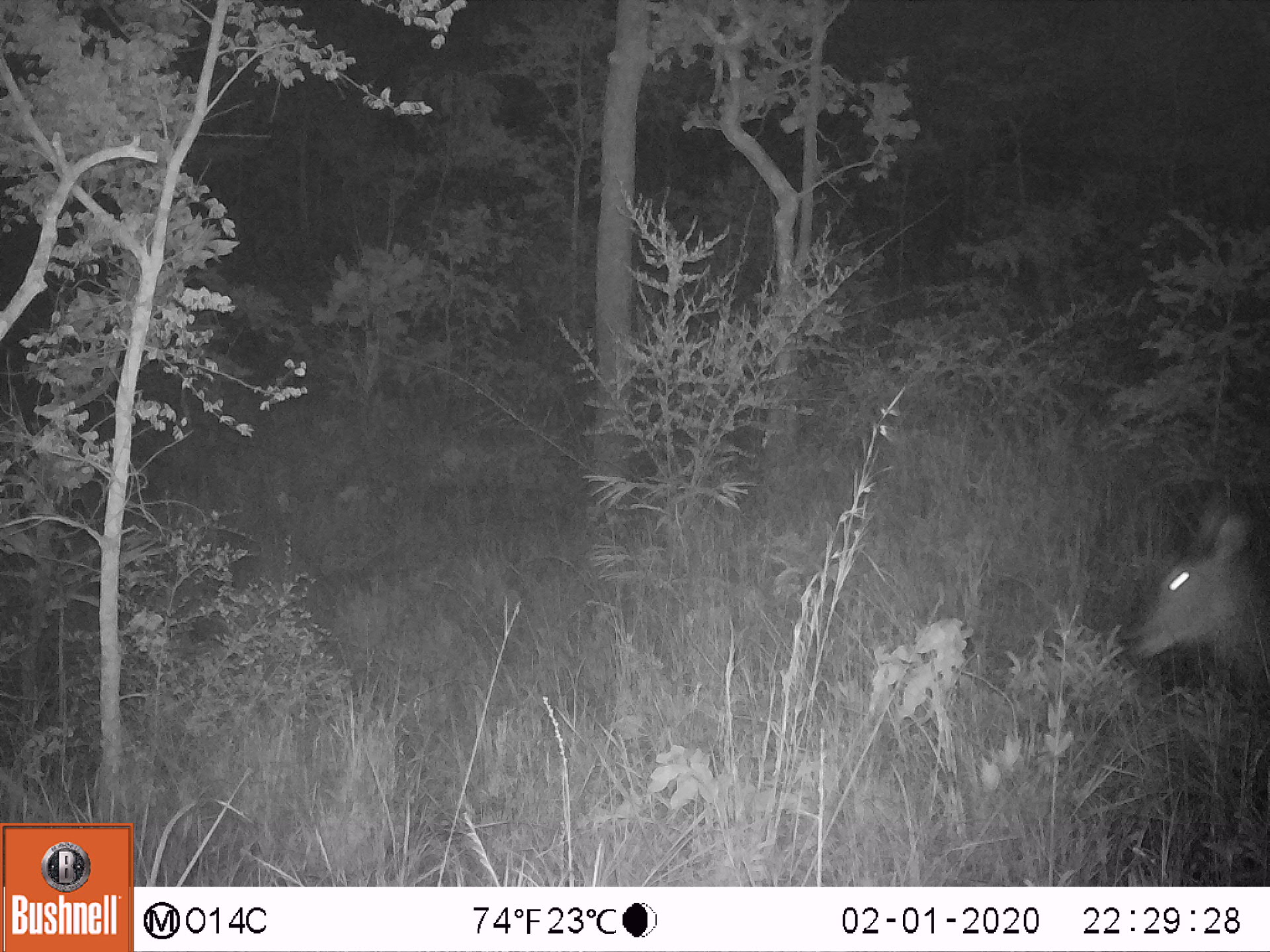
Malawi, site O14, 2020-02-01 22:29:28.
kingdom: Animalia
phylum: Chordata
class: Mammalia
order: Artiodactyla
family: Bovidae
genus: Kobus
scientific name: Kobus ellipsiprymnus ellipsiprymnus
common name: common waterbuck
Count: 1.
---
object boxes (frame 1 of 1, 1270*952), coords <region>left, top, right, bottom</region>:
common waterbuck: <region>1118, 501, 1260, 685</region>